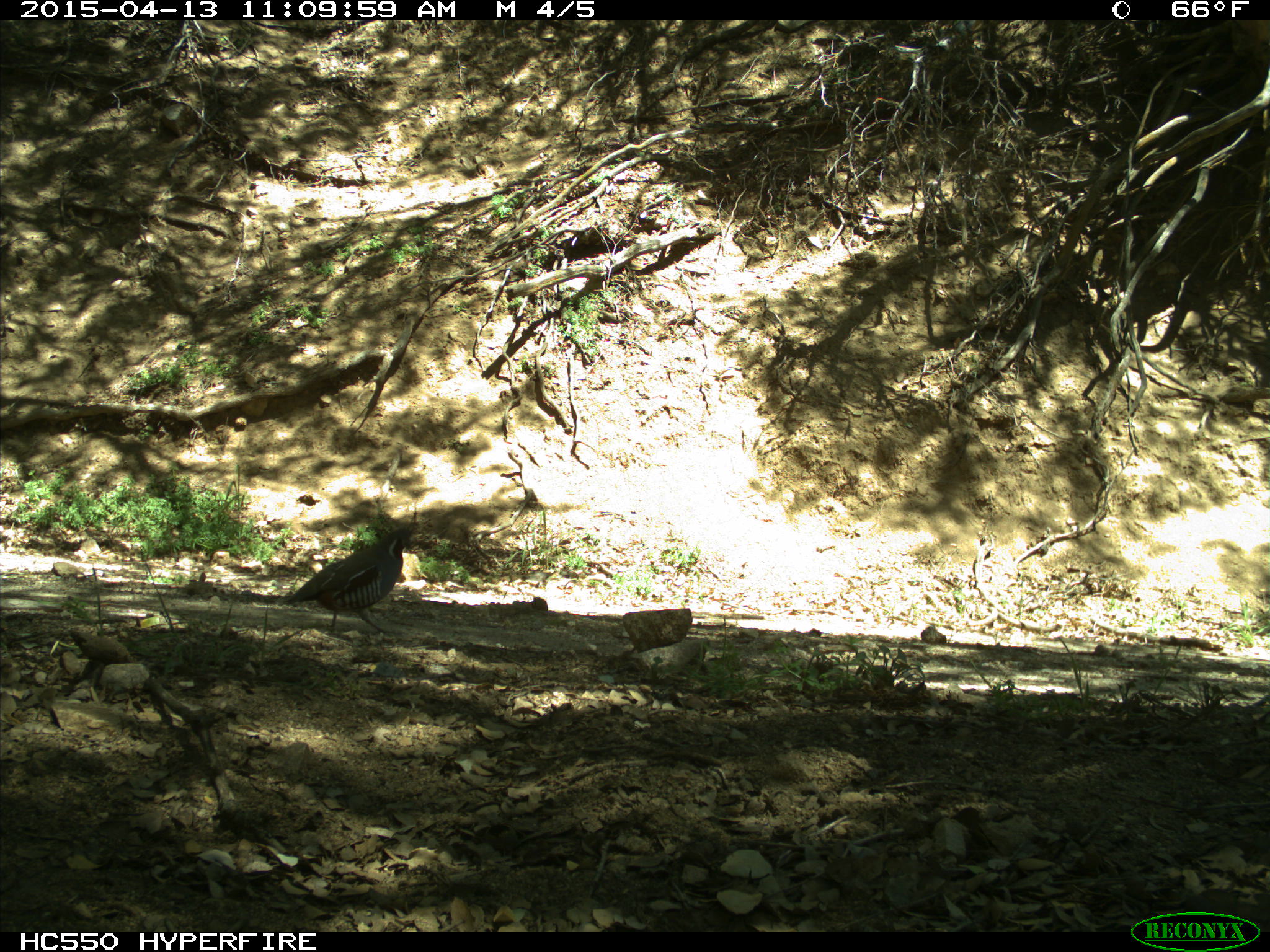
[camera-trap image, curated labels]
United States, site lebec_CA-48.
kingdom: Animalia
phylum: Chordata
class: Aves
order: Galliformes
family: Odontophoridae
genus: Callipepla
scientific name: Callipepla californica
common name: california quail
Callipepla californica (california quail).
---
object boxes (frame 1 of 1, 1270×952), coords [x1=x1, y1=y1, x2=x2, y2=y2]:
animal: [x1=285, y1=528, x2=414, y2=633]